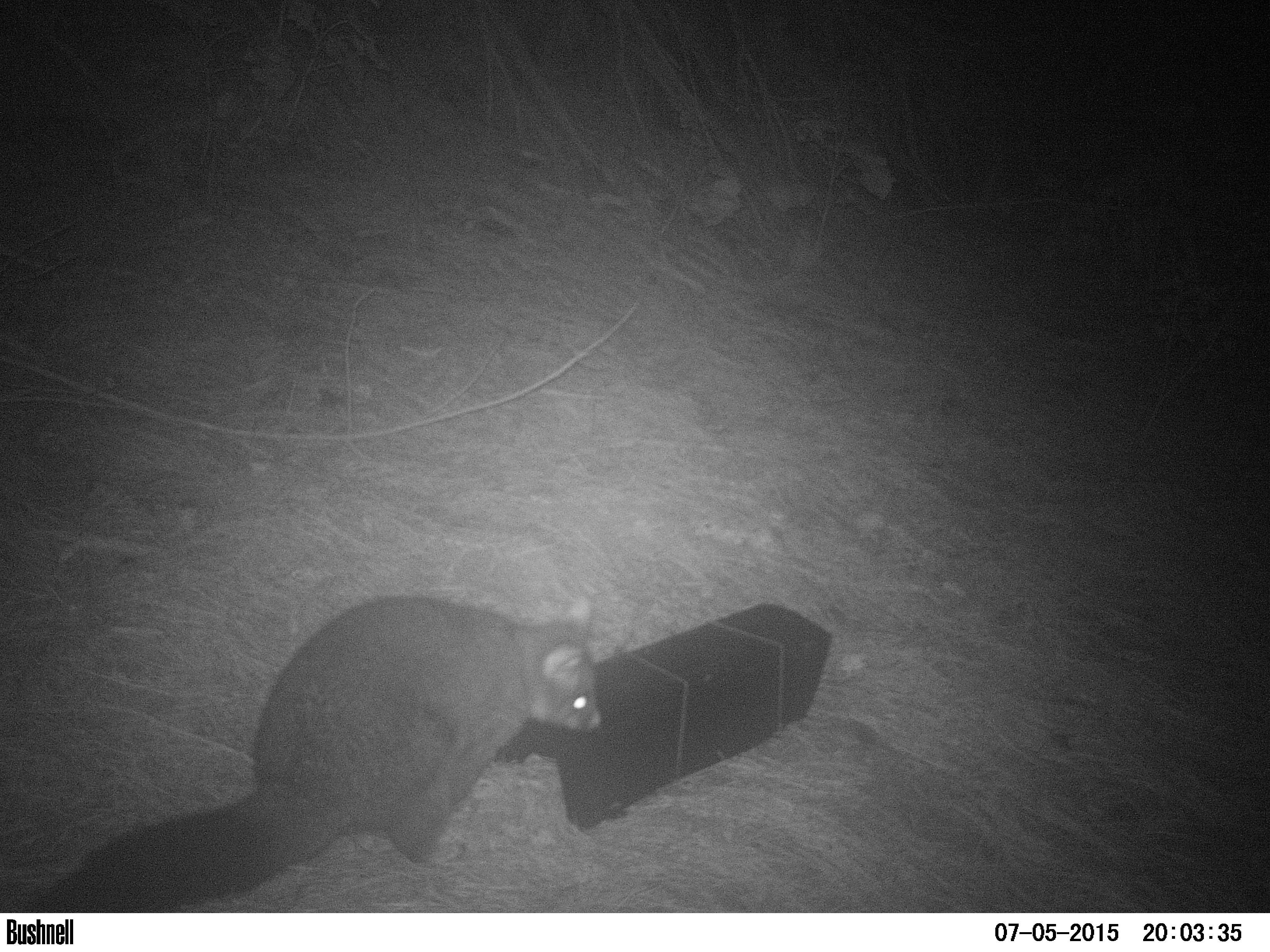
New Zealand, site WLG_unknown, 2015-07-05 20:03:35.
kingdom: Animalia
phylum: Chordata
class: Mammalia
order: Diprotodontia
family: Phalangeridae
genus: Trichosurus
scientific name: Trichosurus vulpecula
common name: common brushtail possum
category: possum